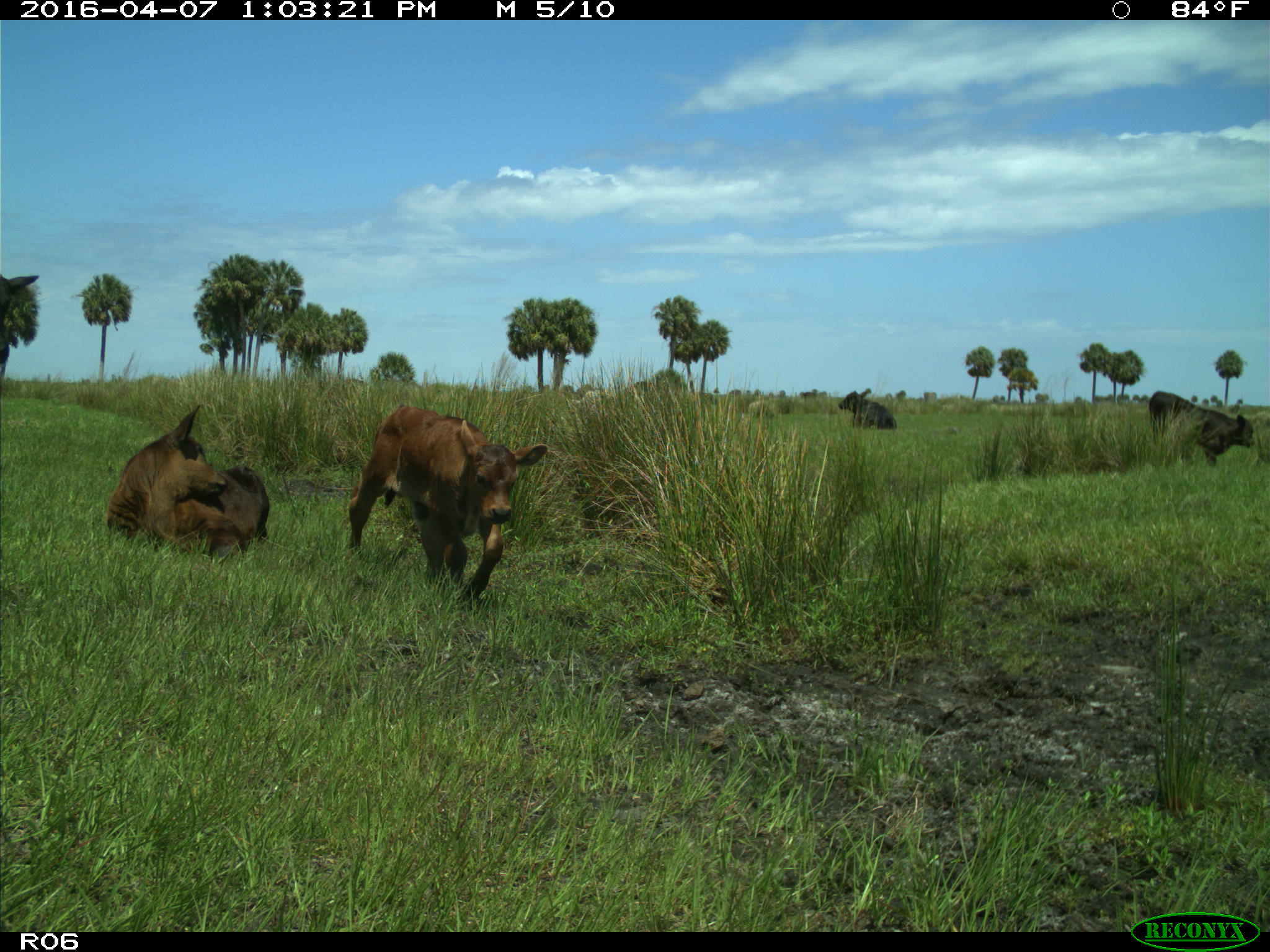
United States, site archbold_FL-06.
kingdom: Animalia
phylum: Chordata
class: Mammalia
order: Artiodactyla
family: Bovidae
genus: Bos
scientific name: Bos taurus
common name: domestic cow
Bos taurus (domestic cow).